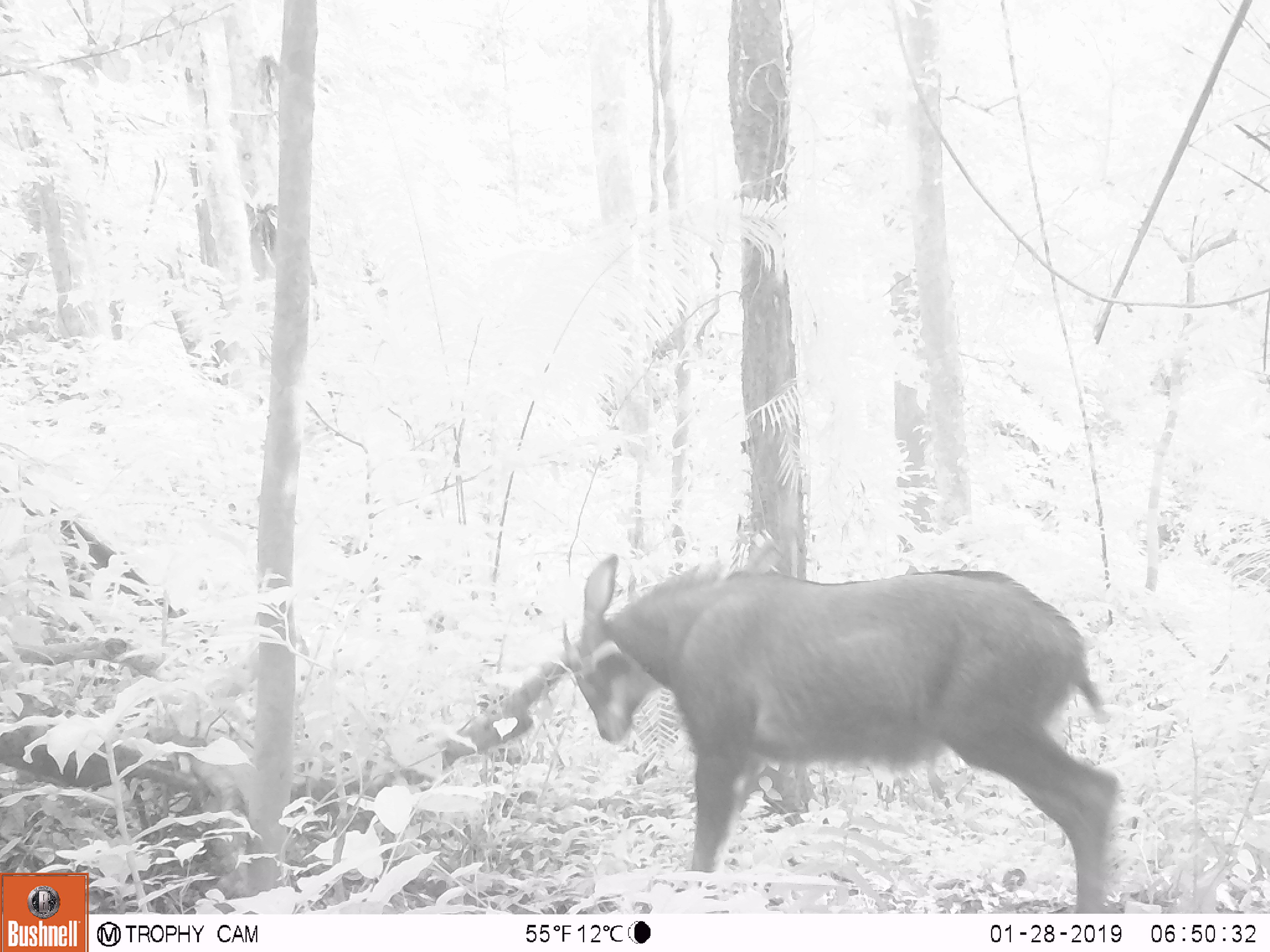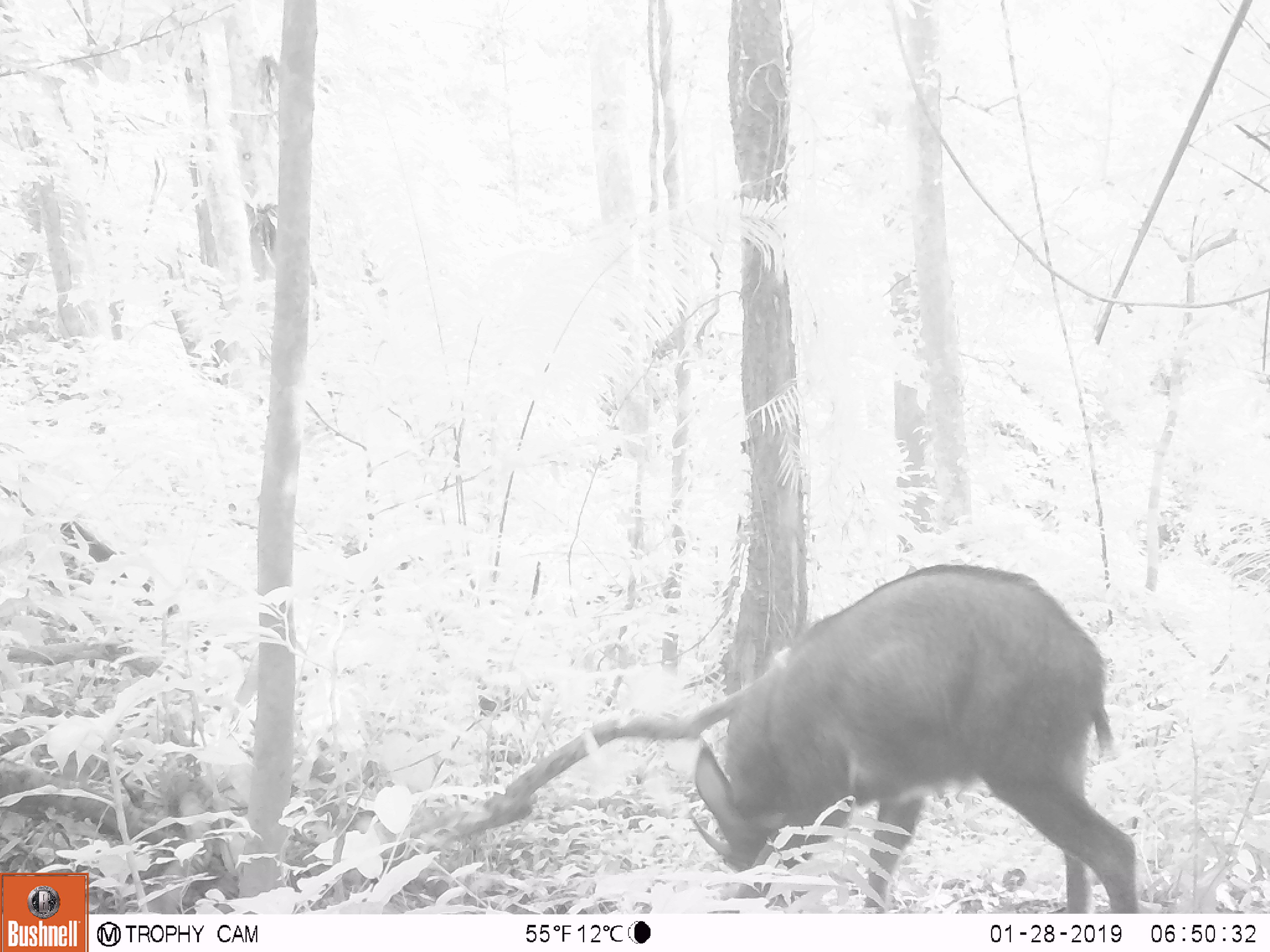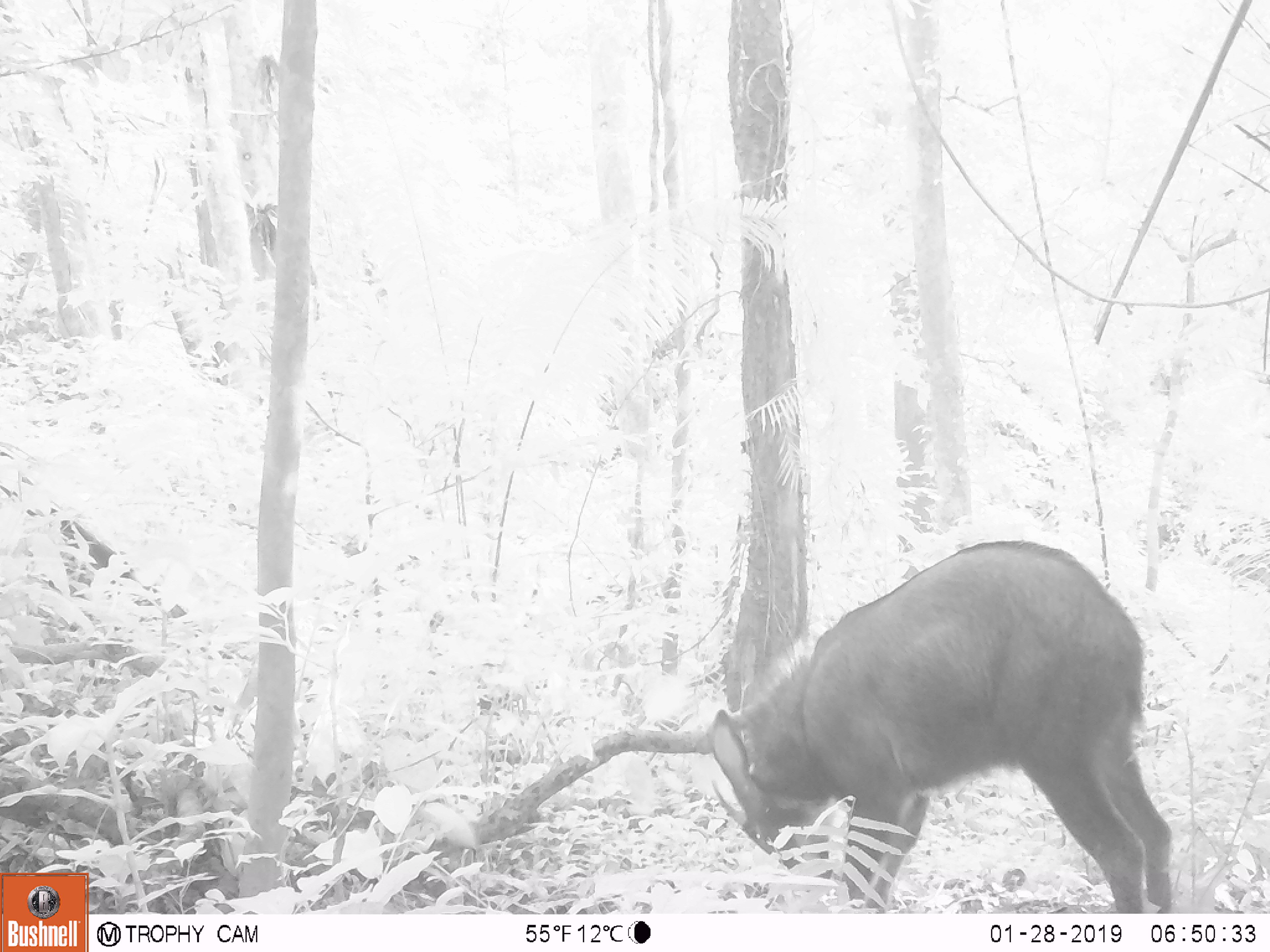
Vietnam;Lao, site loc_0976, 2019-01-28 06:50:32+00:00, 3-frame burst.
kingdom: Animalia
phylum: Chordata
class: Mammalia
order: Artiodactyla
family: Bovidae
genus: Capricornis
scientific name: Capricornis sumatraensis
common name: chinese serow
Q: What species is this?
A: Chinese serow (Capricornis sumatraensis).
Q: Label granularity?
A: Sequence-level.